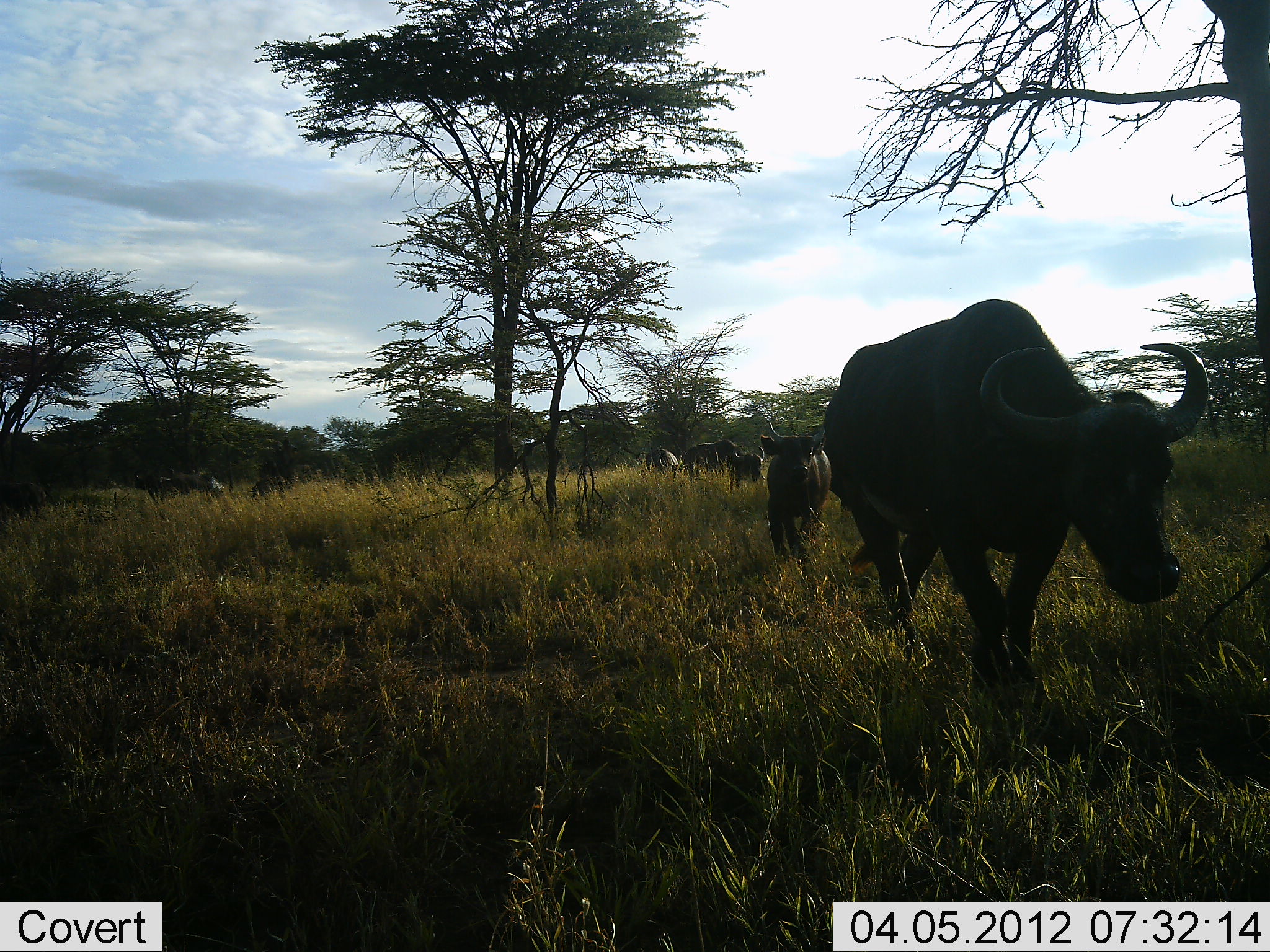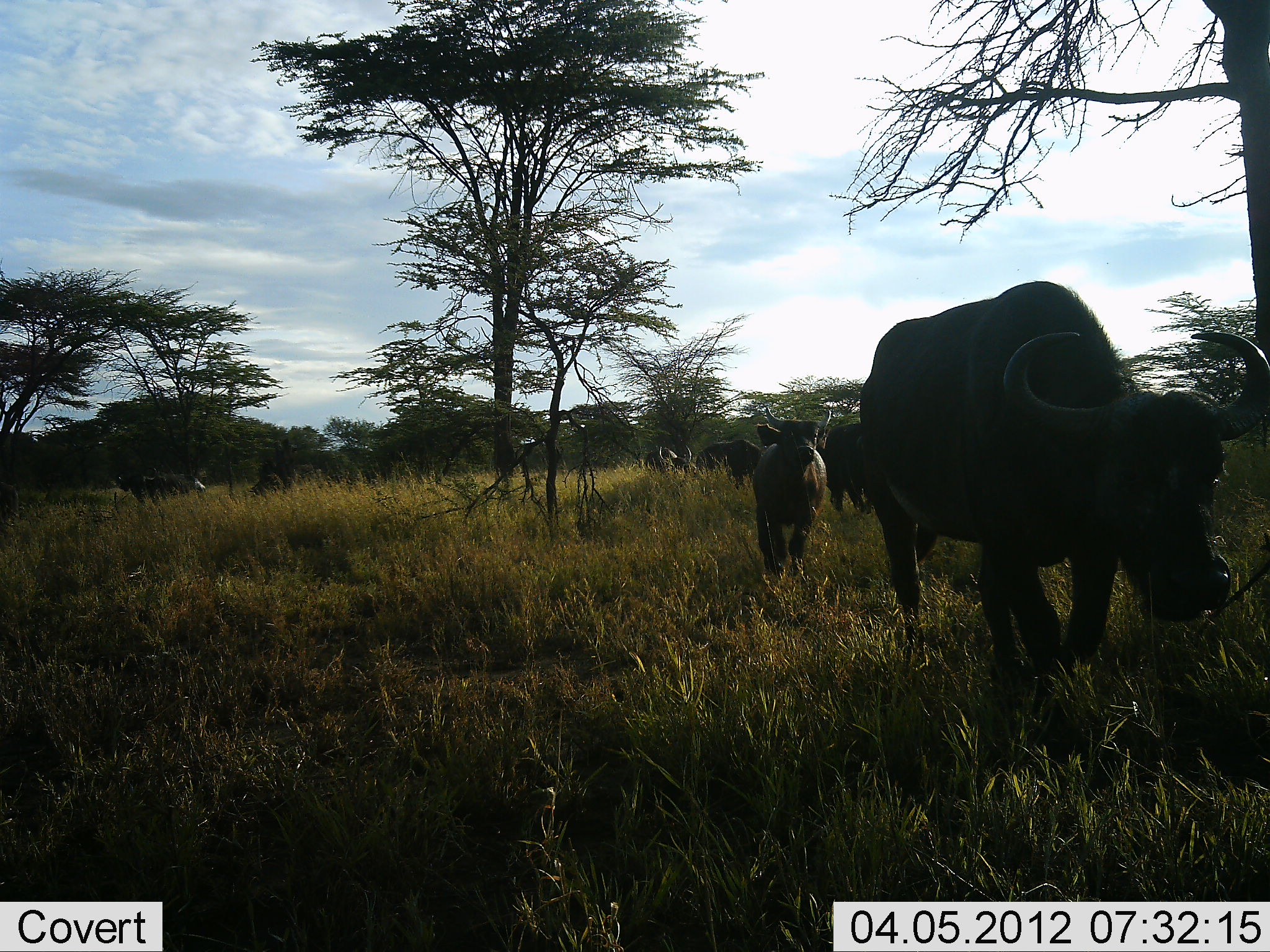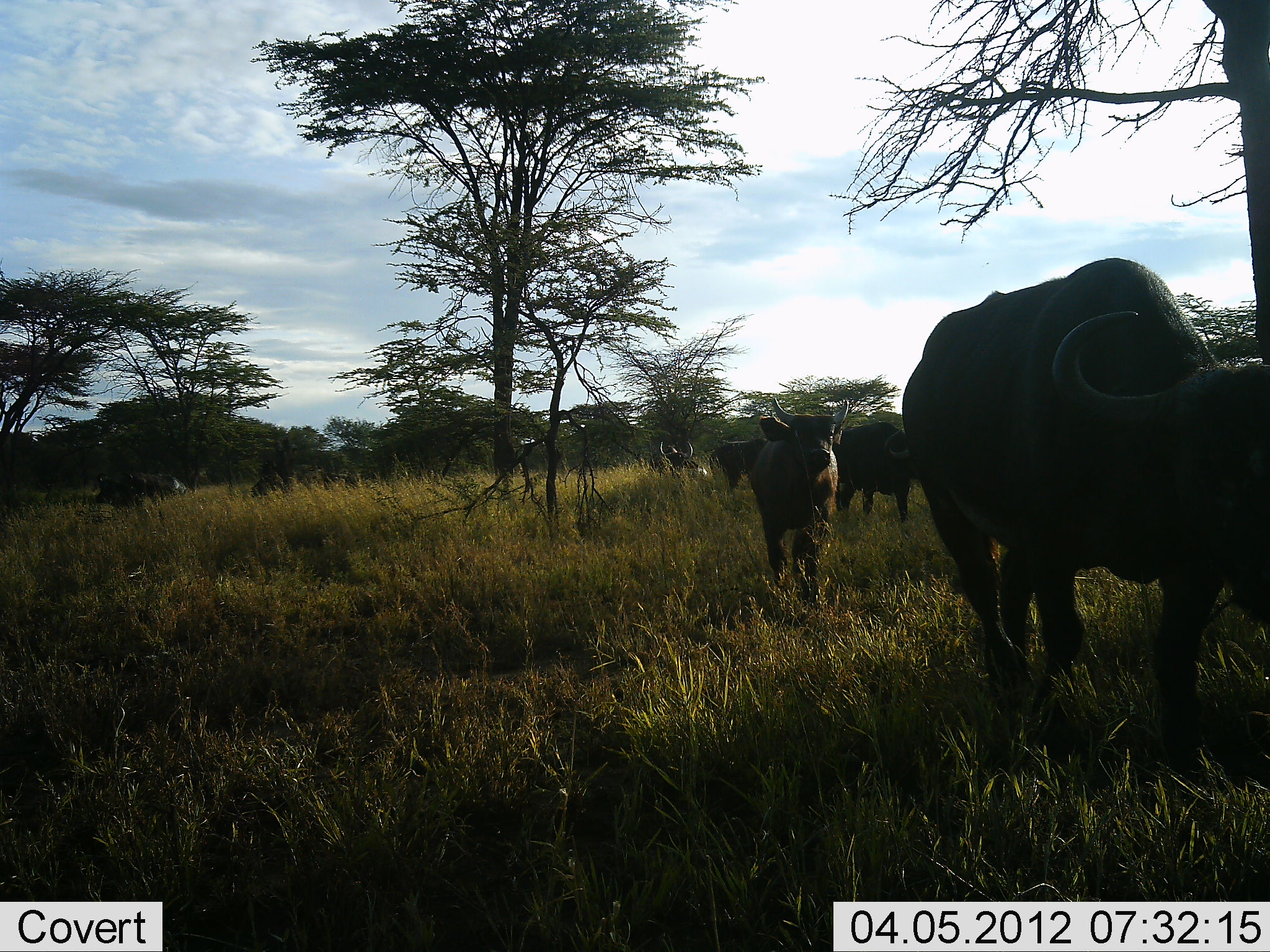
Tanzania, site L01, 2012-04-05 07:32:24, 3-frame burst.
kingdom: Animalia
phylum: Chordata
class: Mammalia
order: Artiodactyla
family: Bovidae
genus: Syncerus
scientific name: Syncerus caffer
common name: cape buffalo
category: buffalo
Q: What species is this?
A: Buffalo (cape buffalo) (Syncerus caffer).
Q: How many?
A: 8.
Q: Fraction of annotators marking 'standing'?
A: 11%.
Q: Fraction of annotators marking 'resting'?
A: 0%.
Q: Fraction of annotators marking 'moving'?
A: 100%.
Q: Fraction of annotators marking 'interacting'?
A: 0%.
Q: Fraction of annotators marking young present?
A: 32%.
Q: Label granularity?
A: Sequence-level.